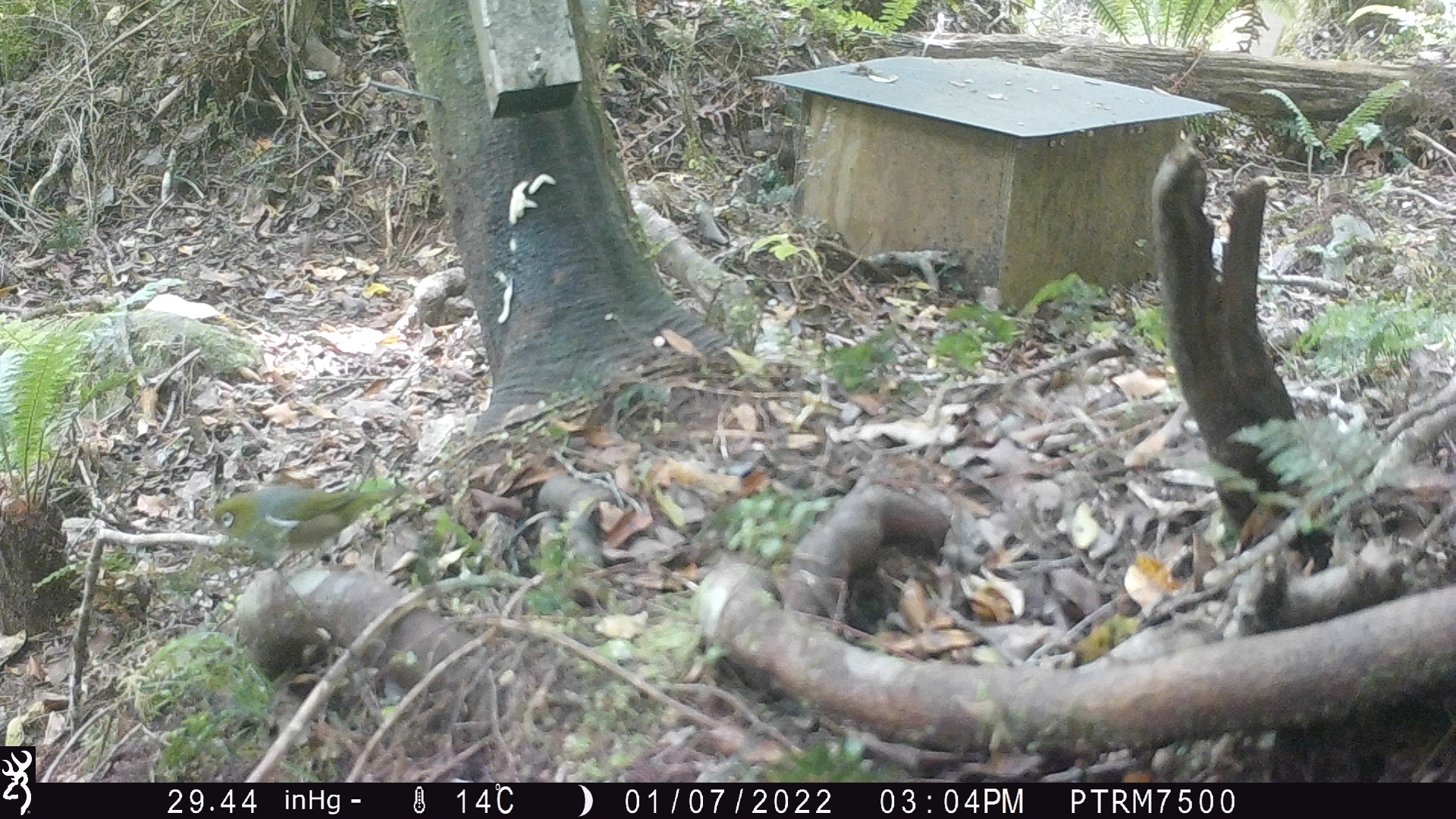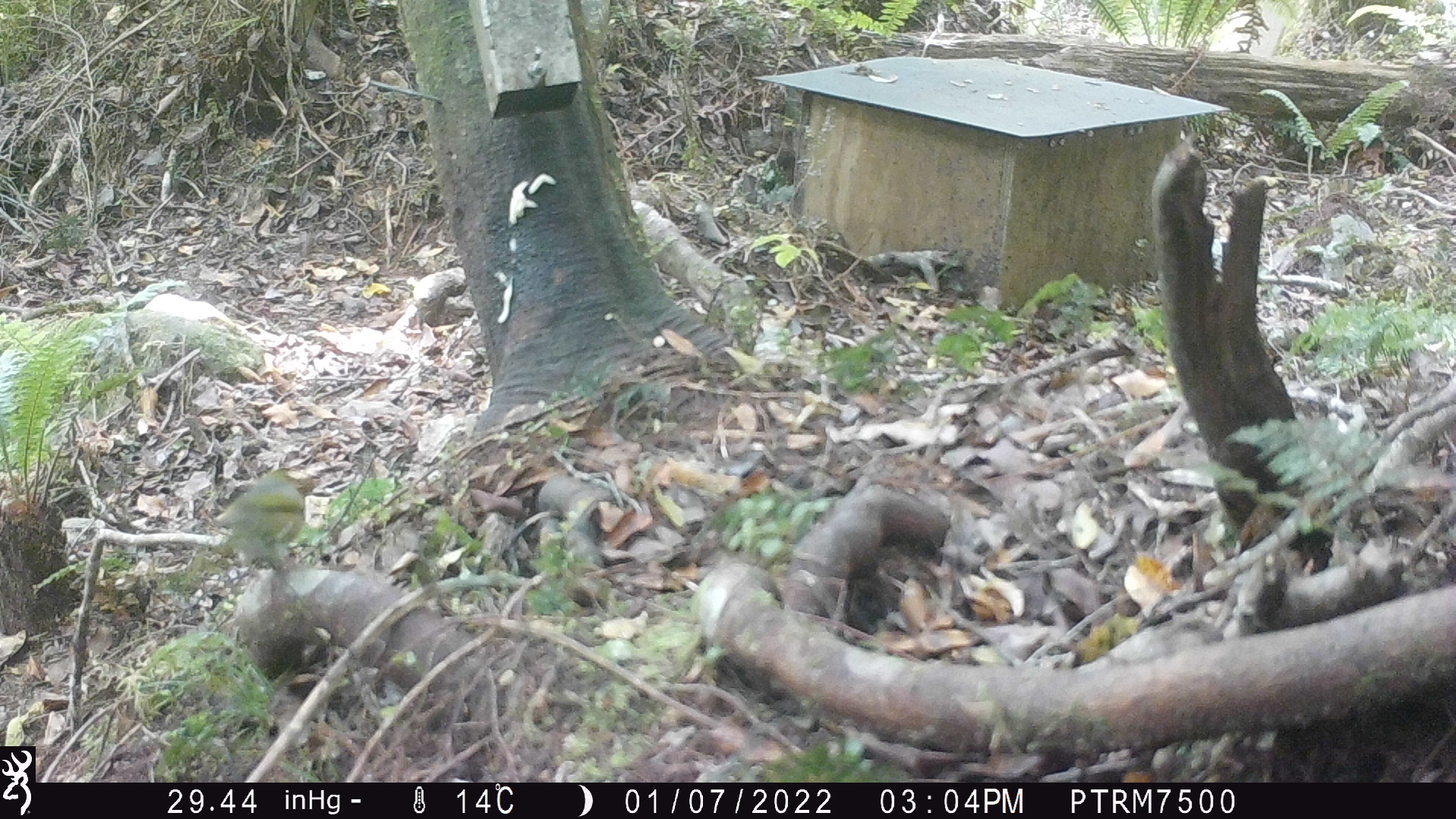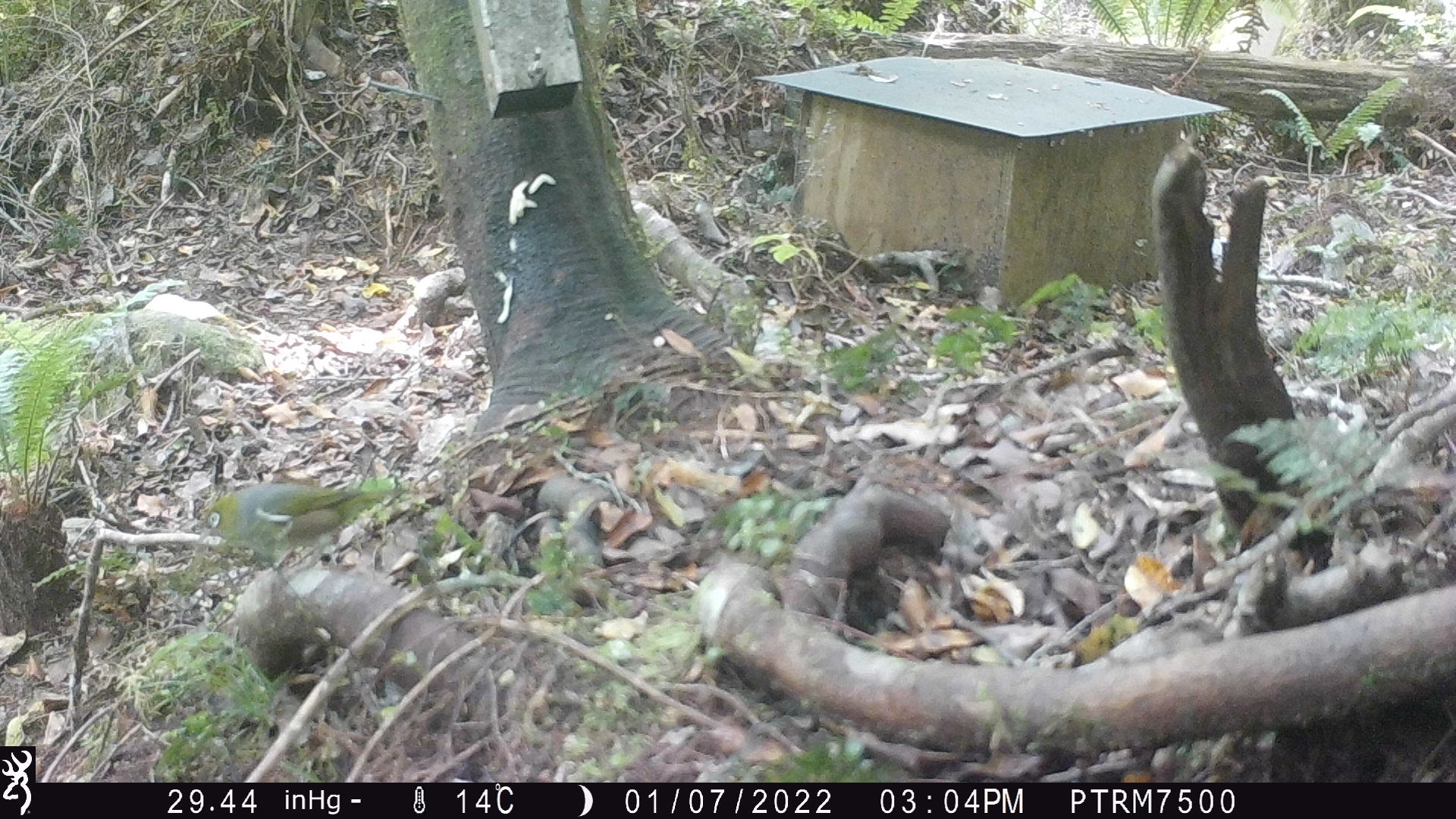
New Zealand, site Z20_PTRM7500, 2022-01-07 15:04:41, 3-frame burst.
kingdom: Animalia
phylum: Chordata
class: Aves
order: Passeriformes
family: Zosteropidae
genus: Zosterops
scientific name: Zosterops lateralis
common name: silvereye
Silvereye (Zosterops lateralis).